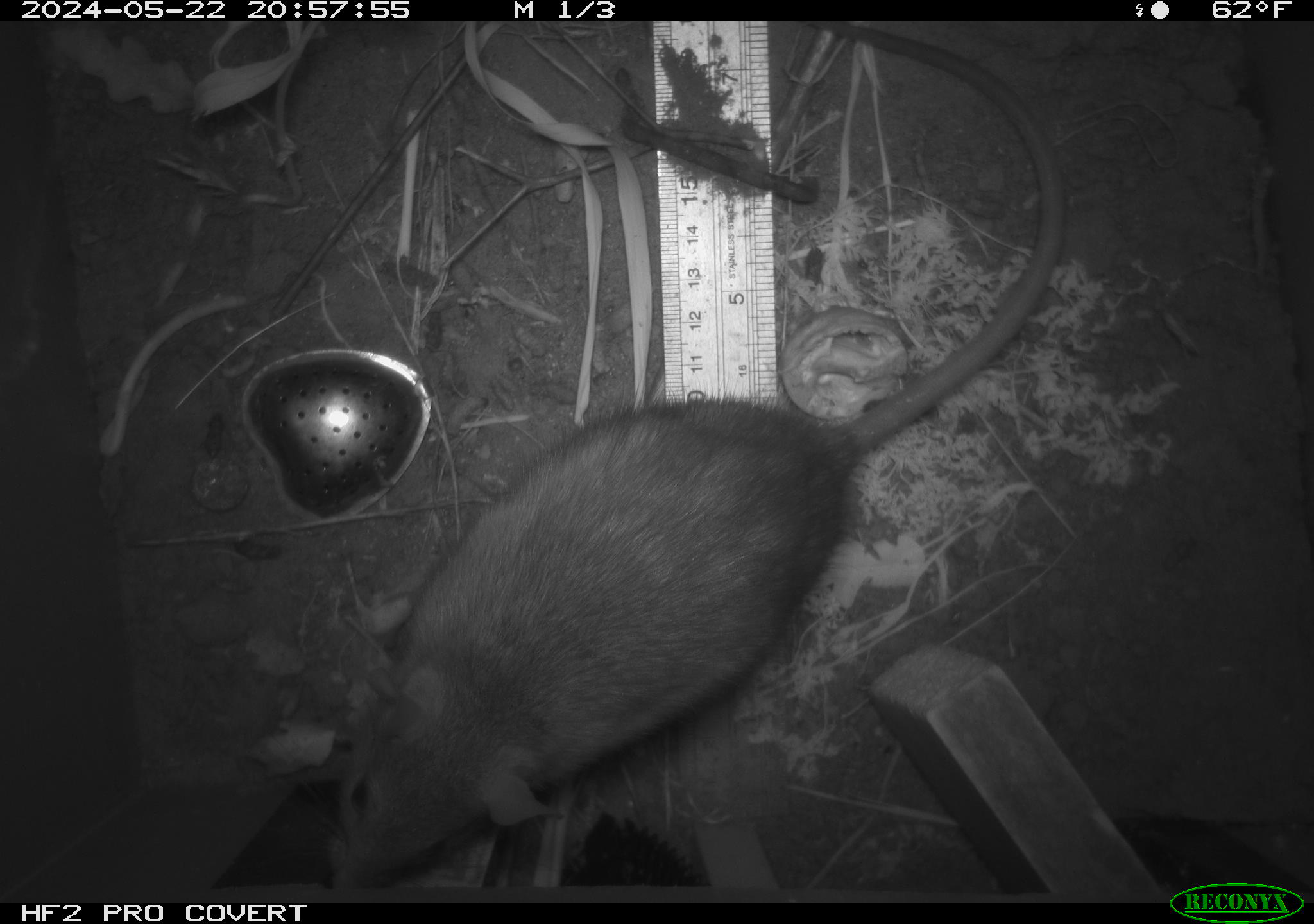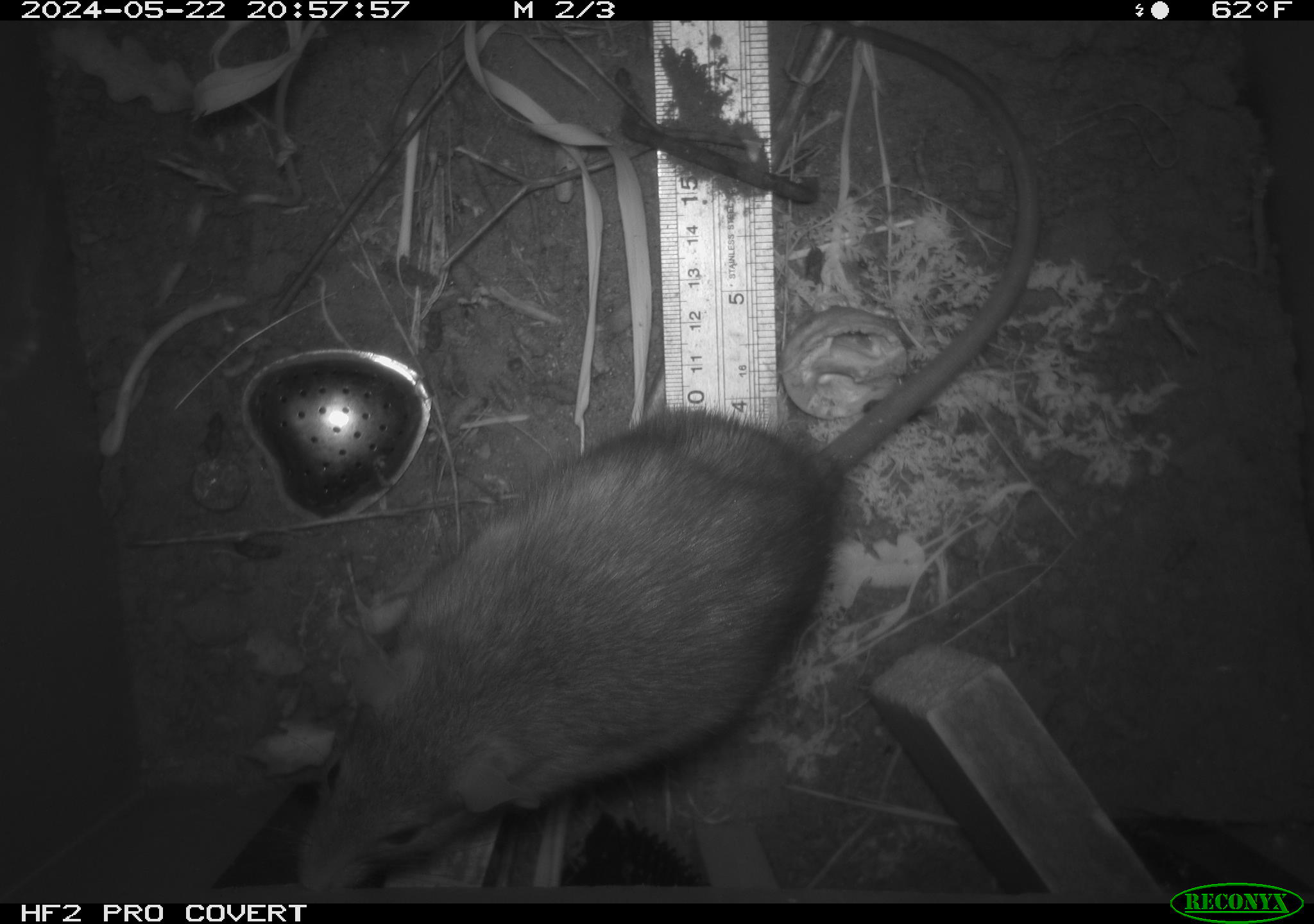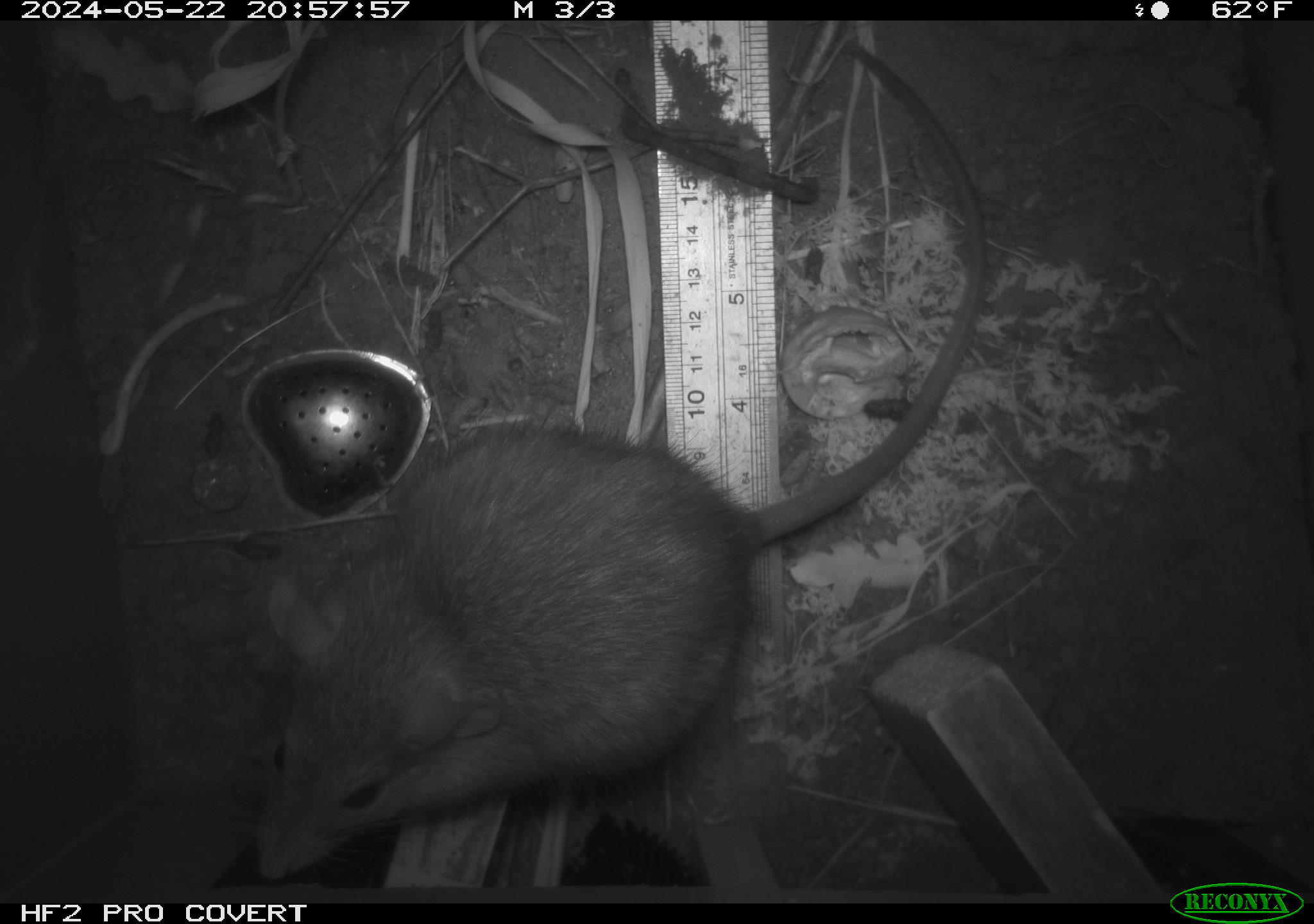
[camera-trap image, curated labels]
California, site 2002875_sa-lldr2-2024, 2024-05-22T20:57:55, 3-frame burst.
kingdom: Animalia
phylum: Chordata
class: Mammalia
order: Rodentia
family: Muridae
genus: Rattus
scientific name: Rattus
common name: rat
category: rattus species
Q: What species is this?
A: Rattus species (rat) (Rattus).